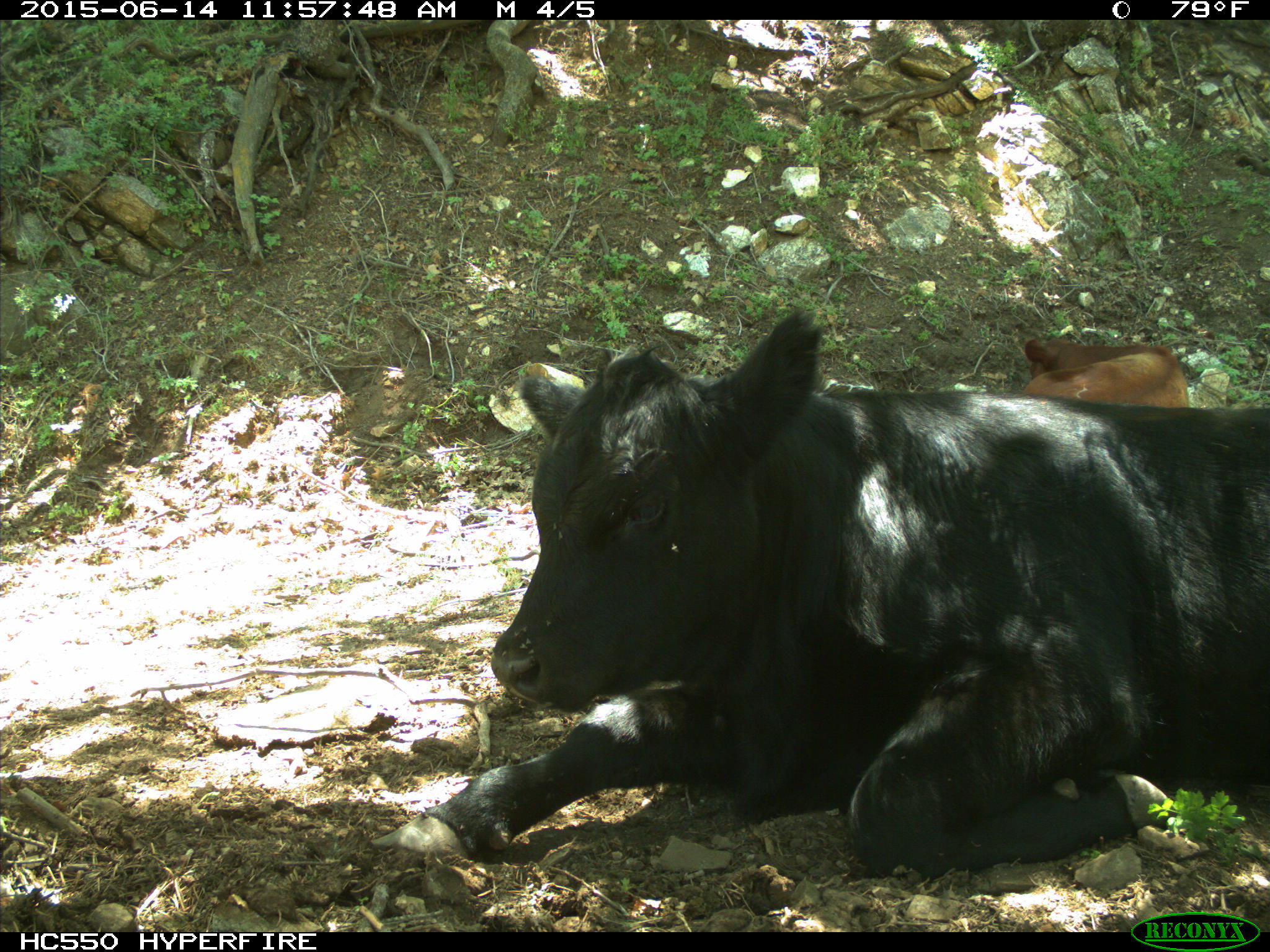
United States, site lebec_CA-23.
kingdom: Animalia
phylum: Chordata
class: Mammalia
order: Artiodactyla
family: Bovidae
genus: Bos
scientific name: Bos taurus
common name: domestic cow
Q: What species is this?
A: Bos taurus (domestic cow).